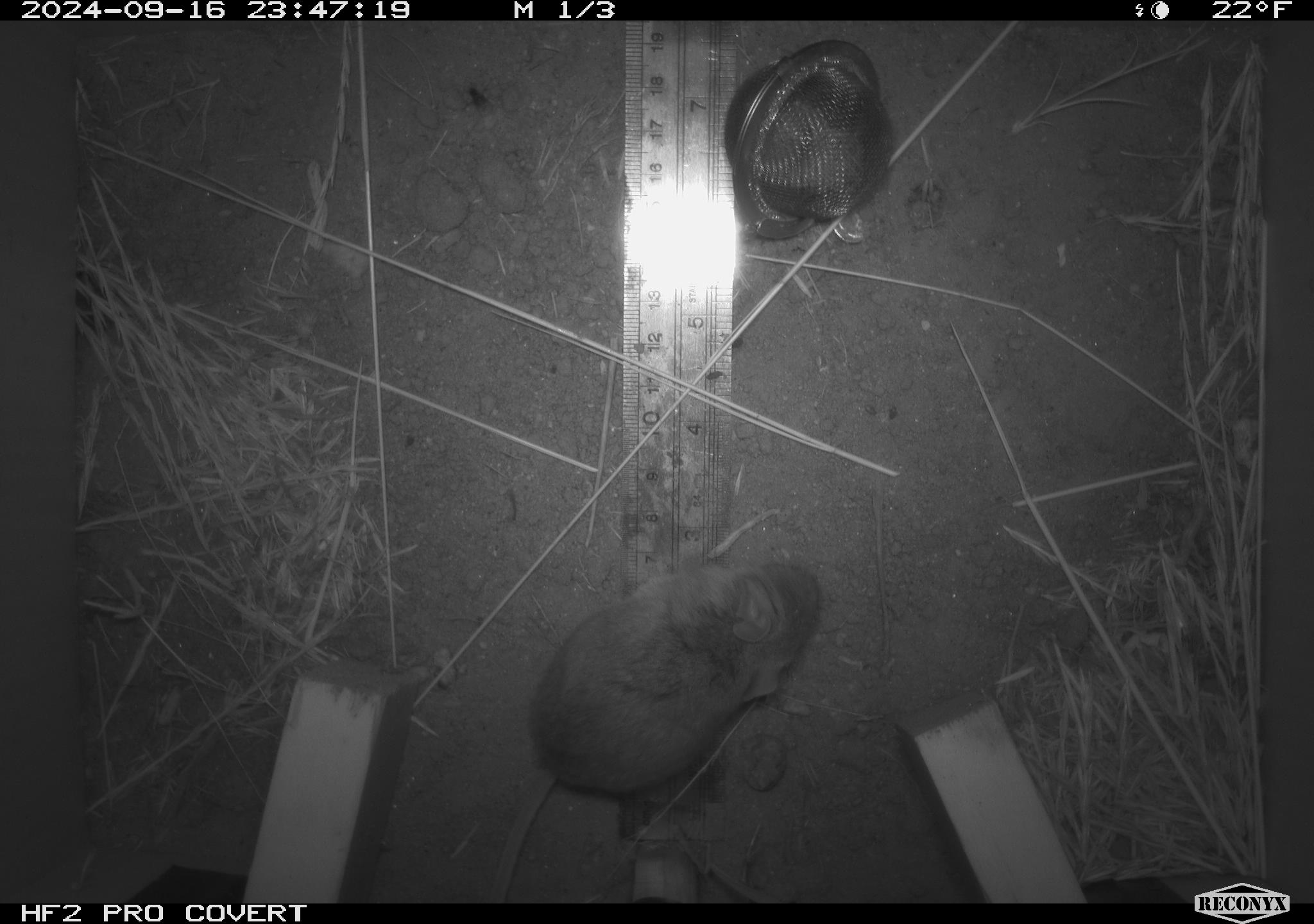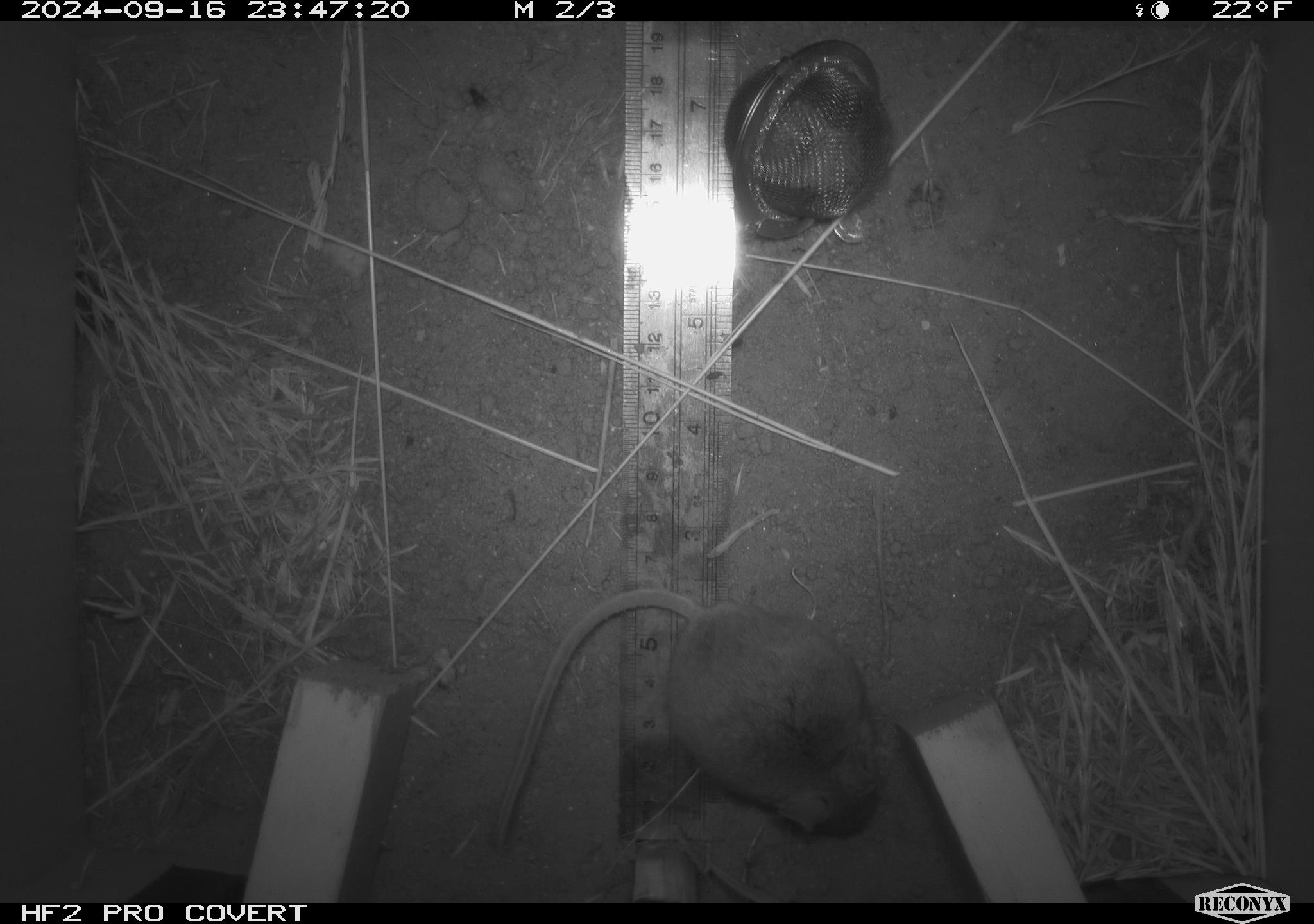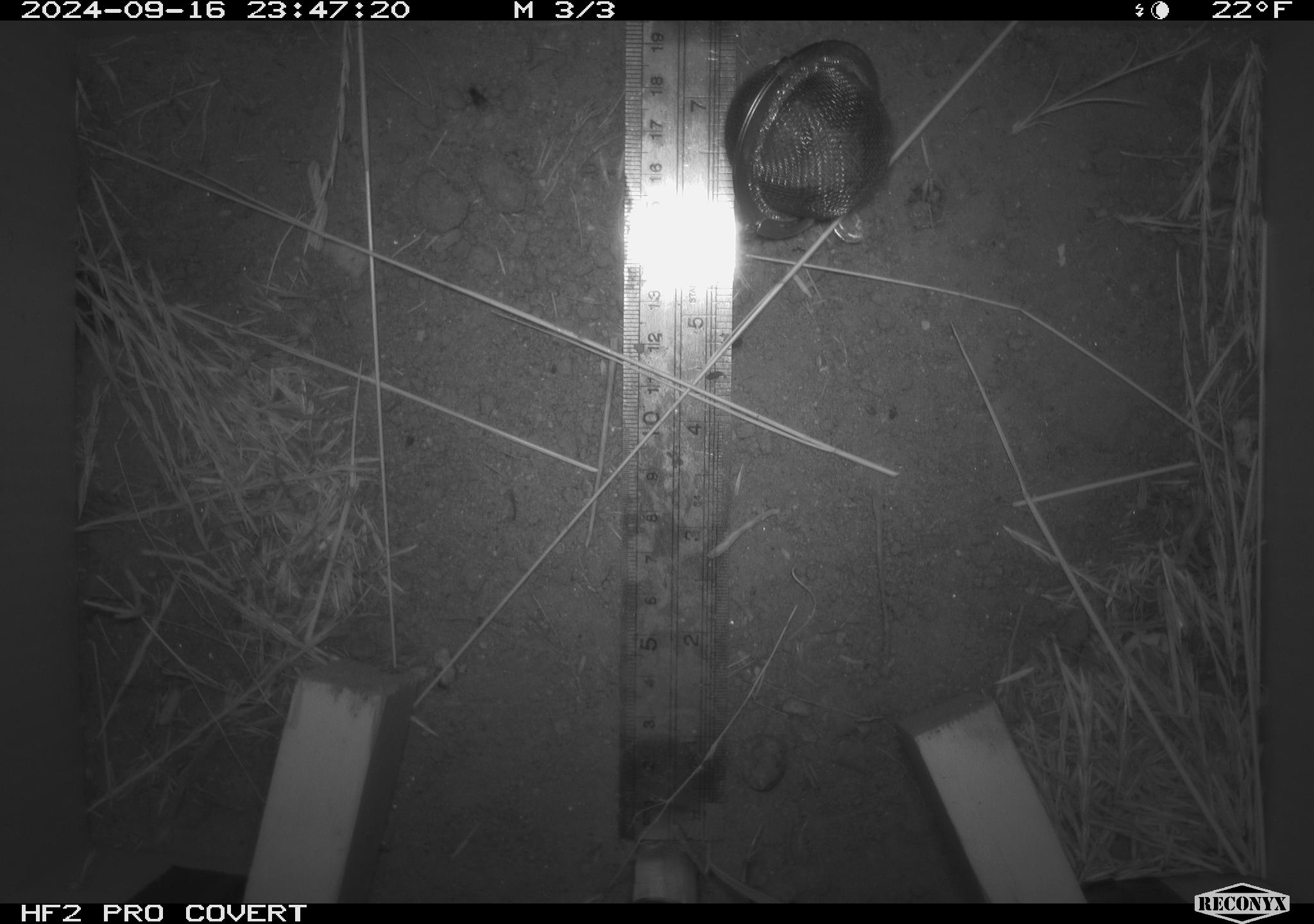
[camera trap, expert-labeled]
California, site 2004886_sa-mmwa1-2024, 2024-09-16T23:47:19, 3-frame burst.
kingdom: Animalia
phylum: Chordata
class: Mammalia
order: Rodentia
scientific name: Rodentia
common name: mouse species